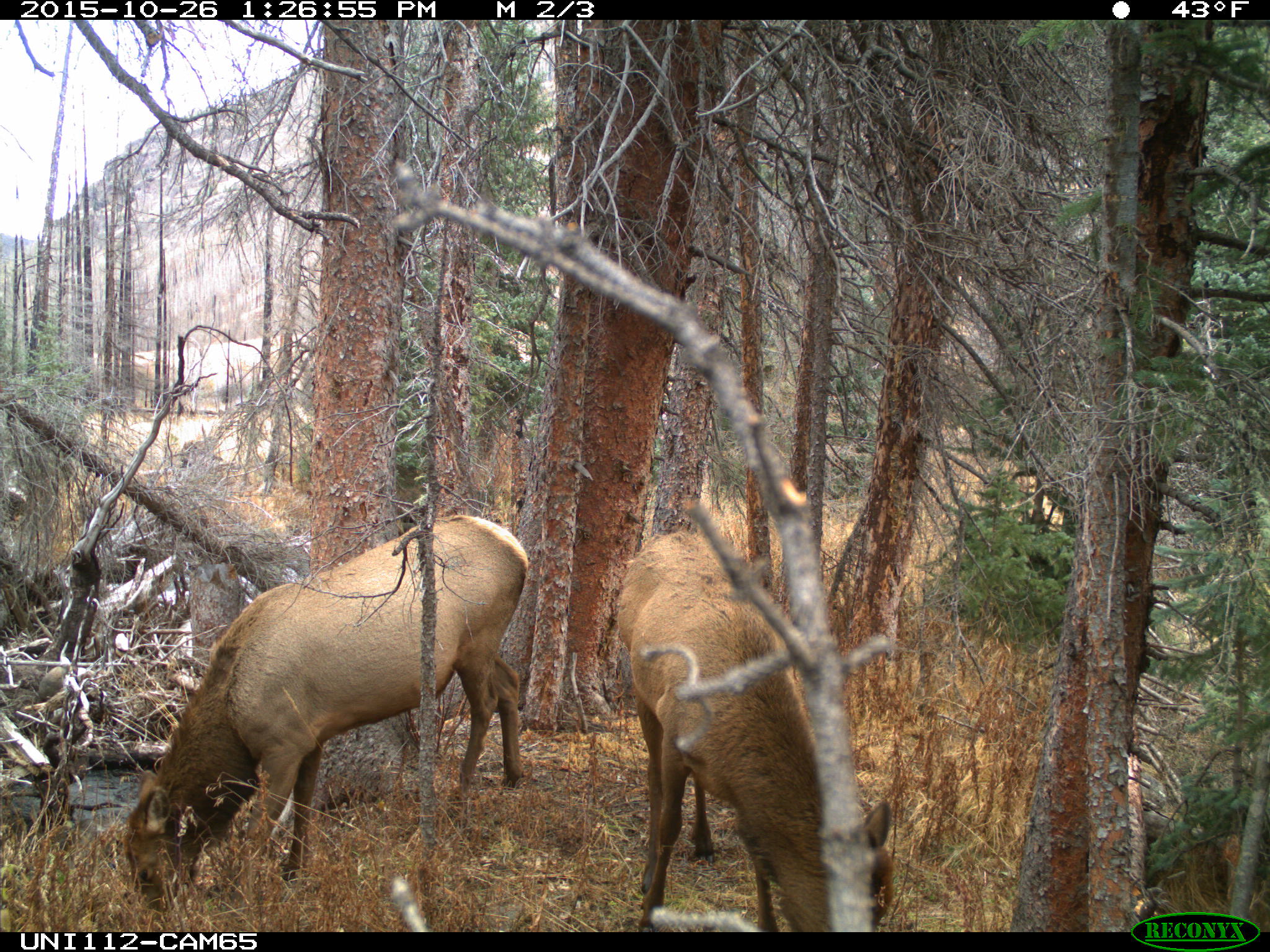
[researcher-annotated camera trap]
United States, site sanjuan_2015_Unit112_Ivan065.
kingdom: Animalia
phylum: Chordata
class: Mammalia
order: Artiodactyla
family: Cervidae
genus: Cervus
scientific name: Cervus elaphus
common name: red deer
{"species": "Cervus elaphus (red deer)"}